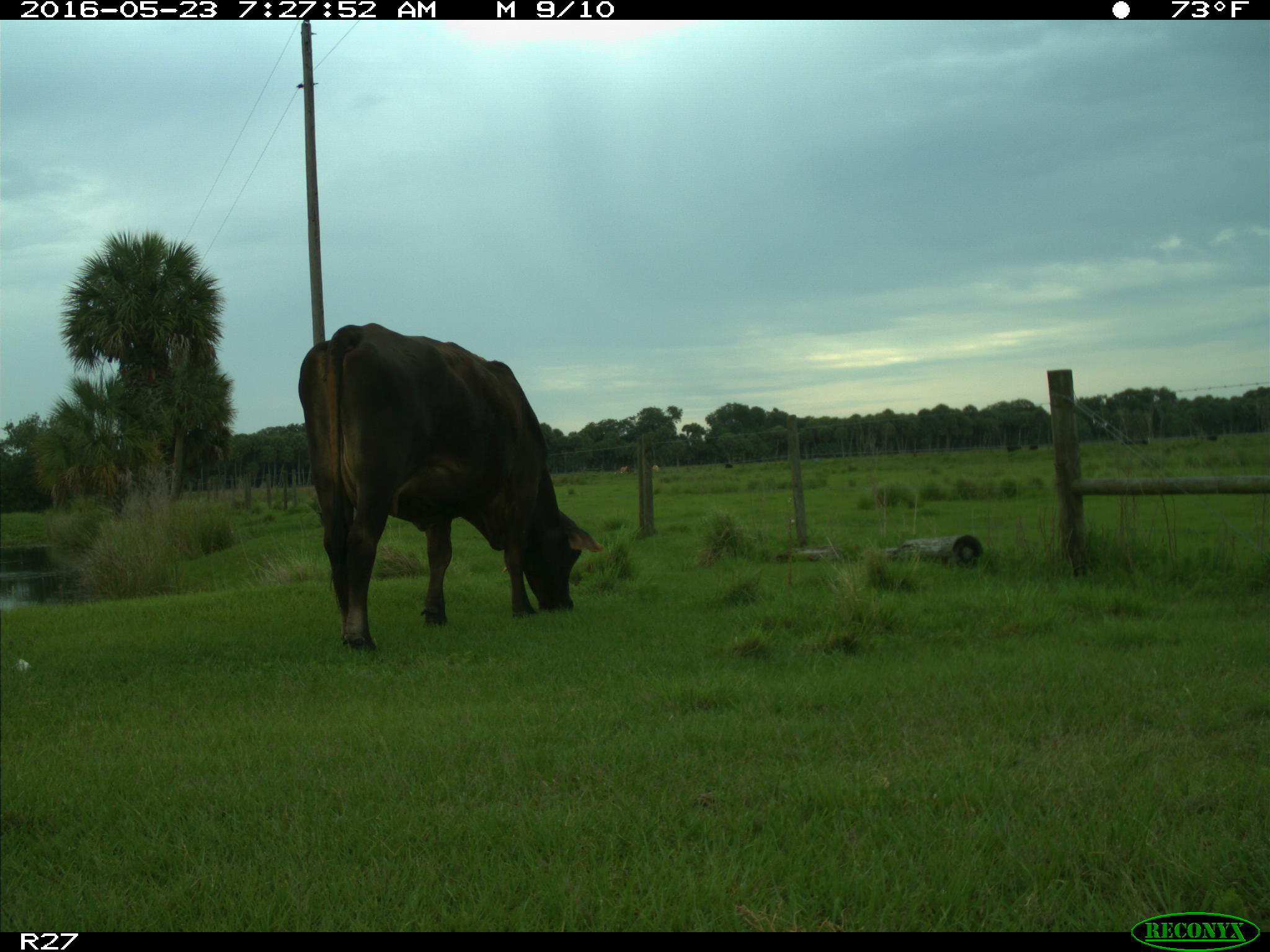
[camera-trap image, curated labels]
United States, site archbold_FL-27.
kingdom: Animalia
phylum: Chordata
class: Mammalia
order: Artiodactyla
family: Bovidae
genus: Bos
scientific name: Bos taurus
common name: domestic cow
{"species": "Bos taurus (domestic cow)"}